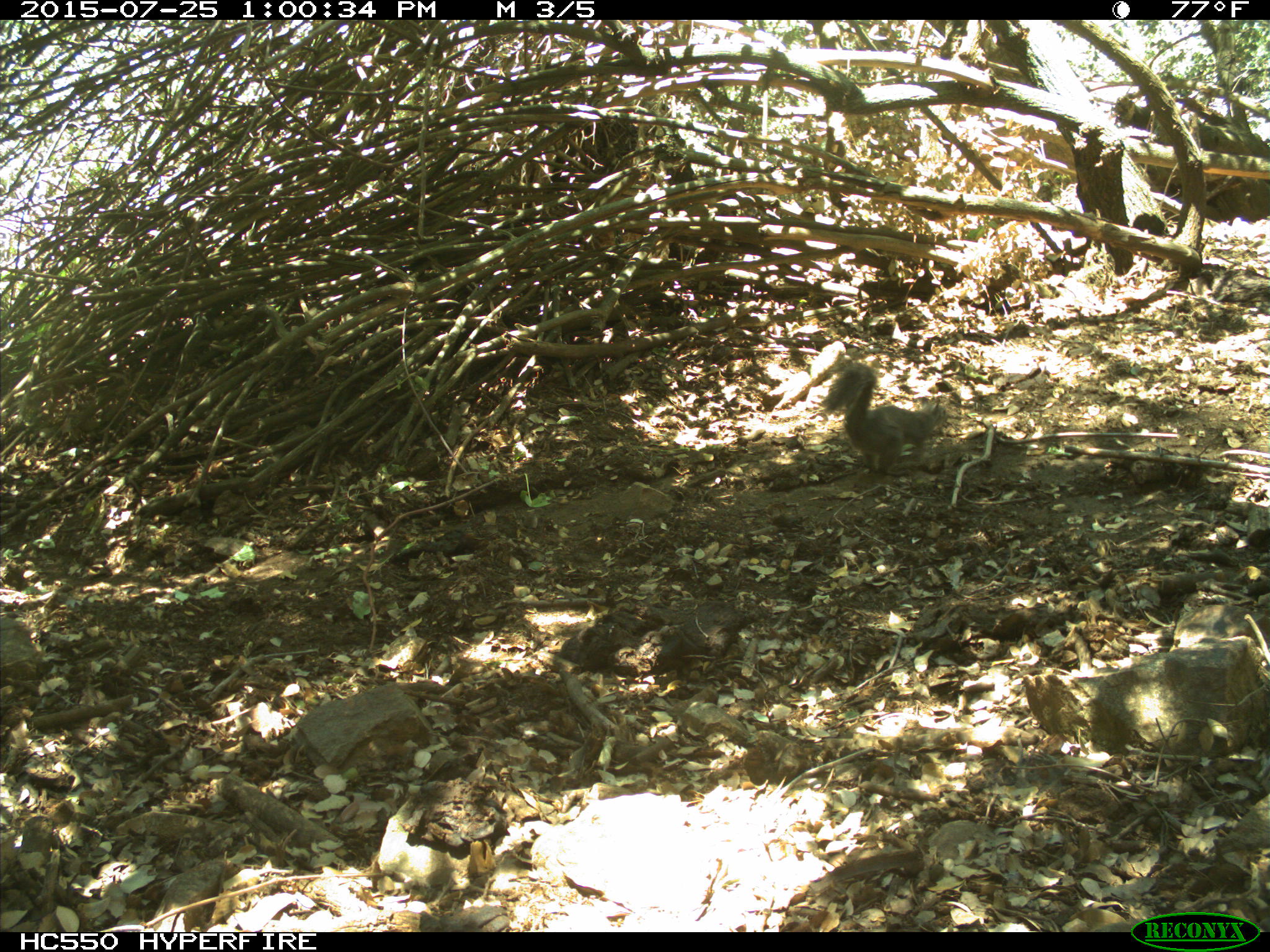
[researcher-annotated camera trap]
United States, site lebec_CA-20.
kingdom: Animalia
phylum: Chordata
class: Mammalia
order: Rodentia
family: Sciuridae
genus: Sciurus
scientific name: Sciurus carolinensis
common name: eastern gray squirrel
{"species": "Sciurus carolinensis (eastern gray squirrel)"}